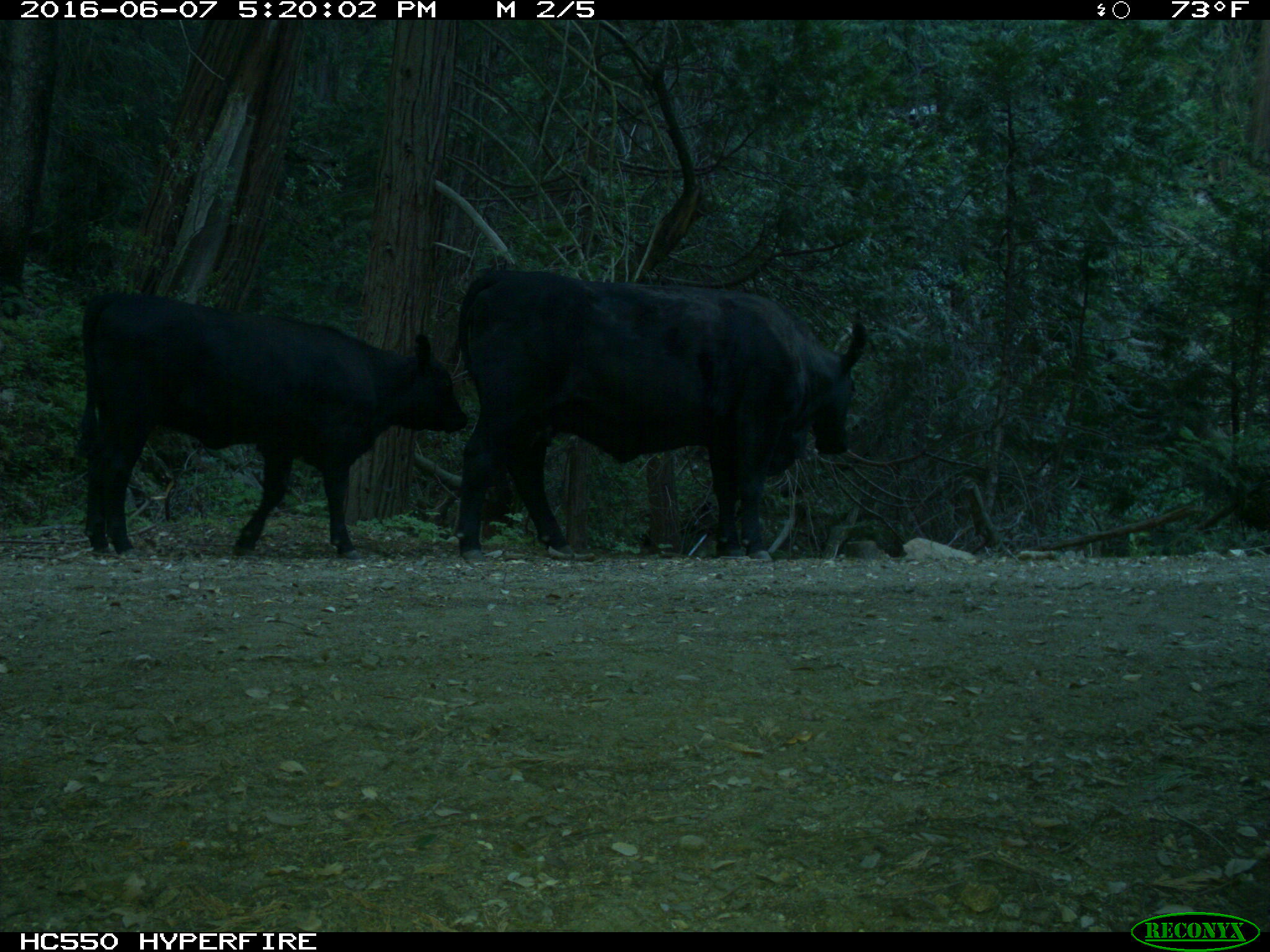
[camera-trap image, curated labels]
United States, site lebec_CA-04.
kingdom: Animalia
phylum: Chordata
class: Mammalia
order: Artiodactyla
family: Bovidae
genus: Bos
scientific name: Bos taurus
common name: domestic cow